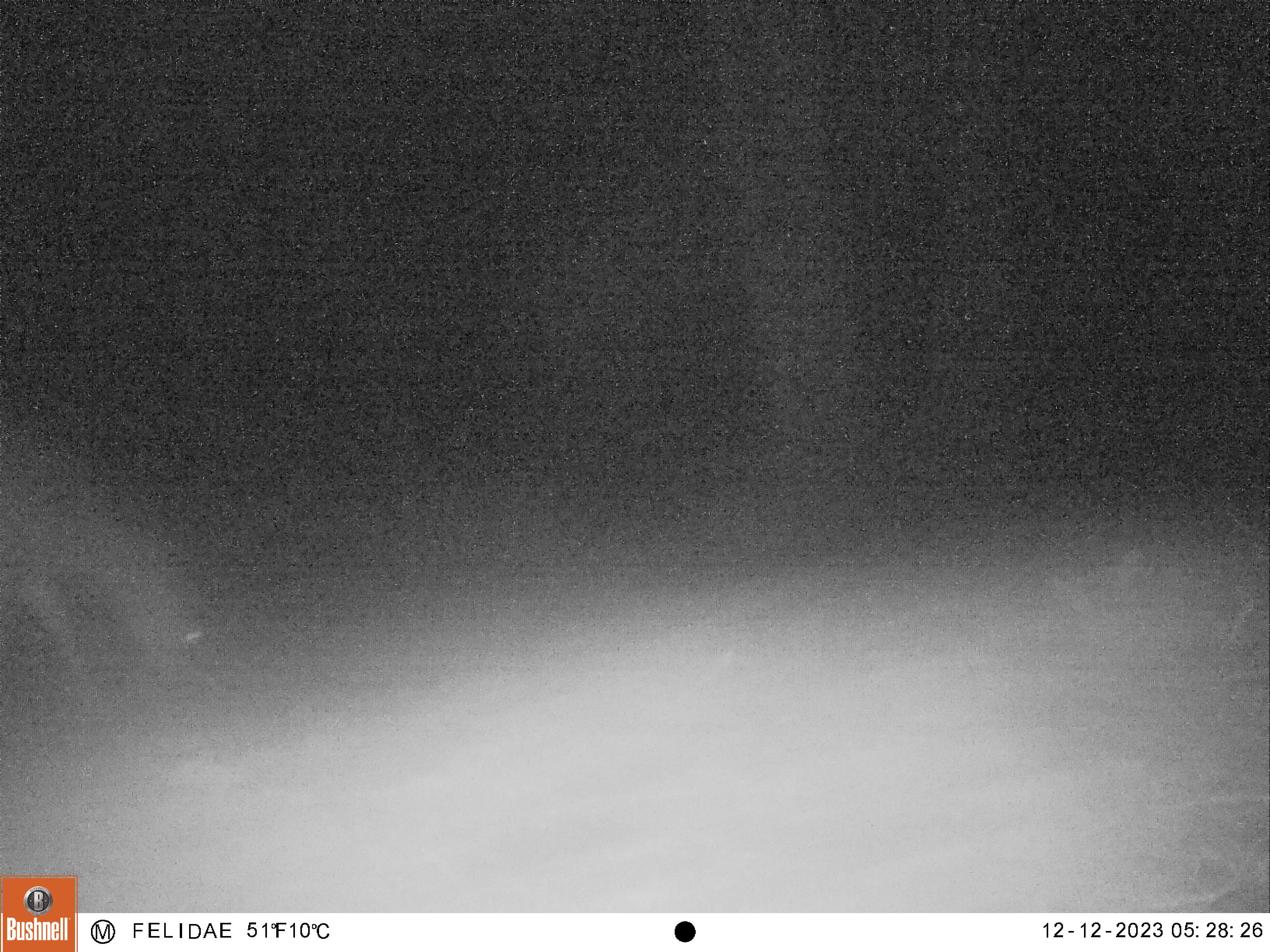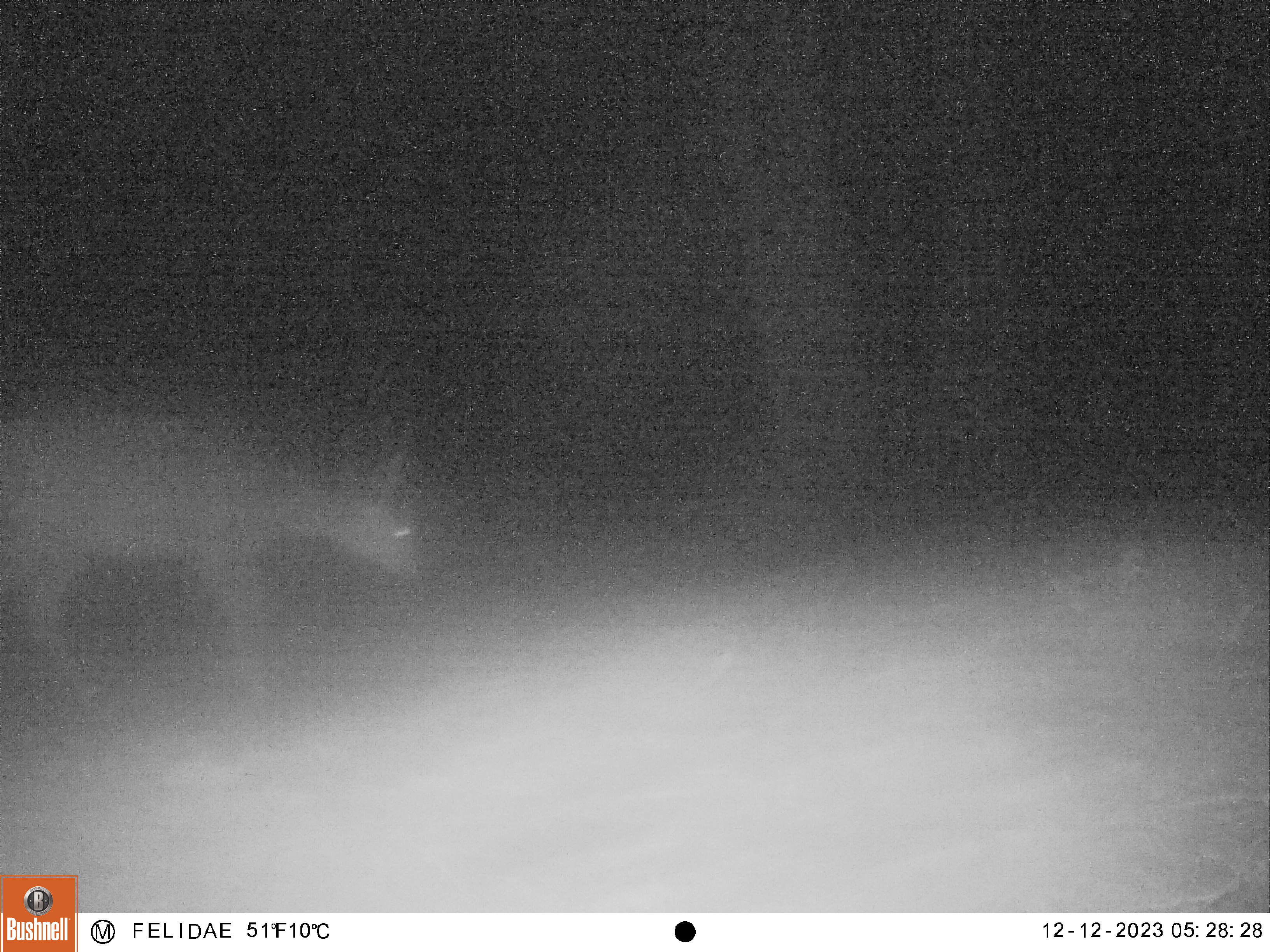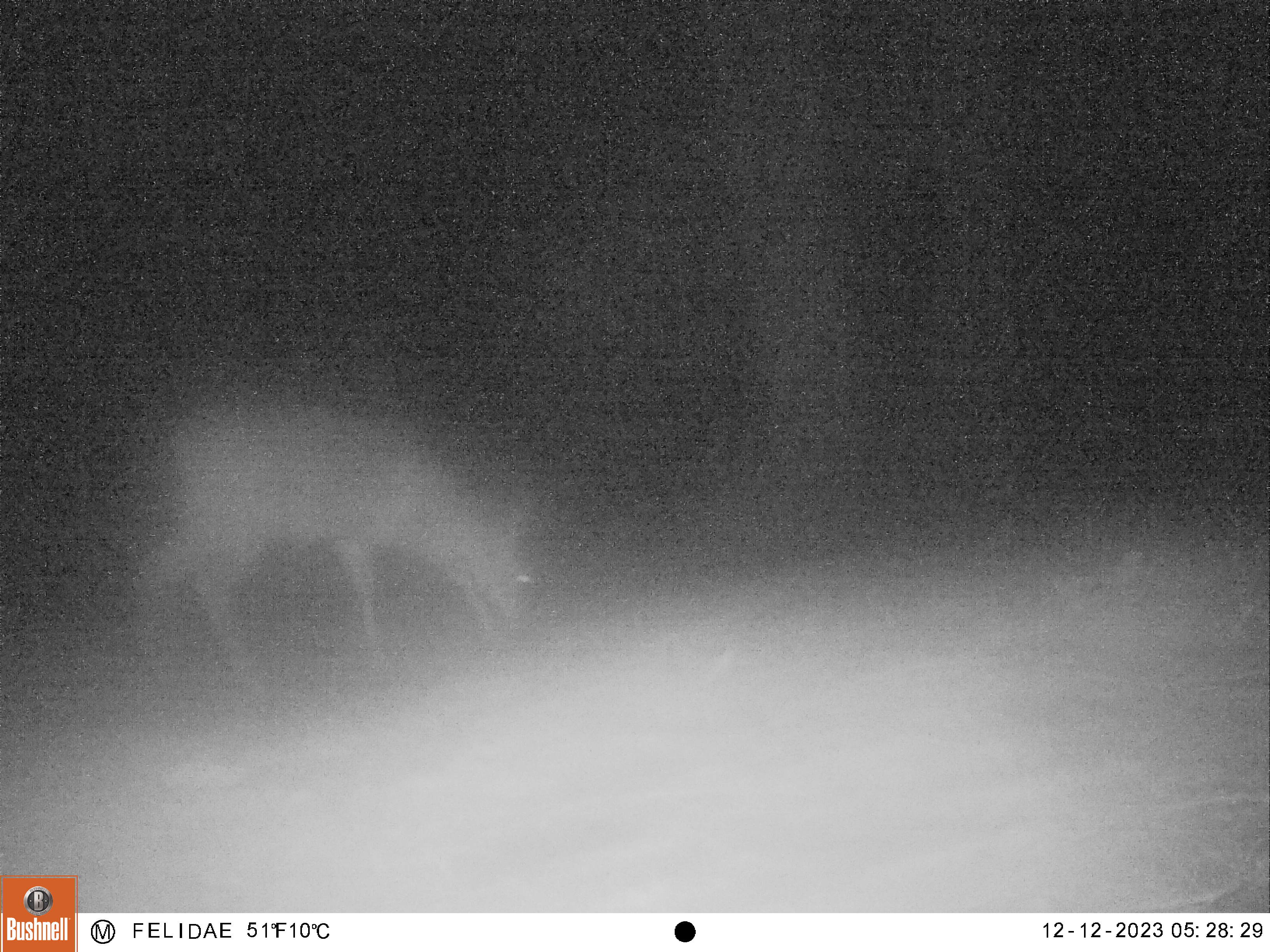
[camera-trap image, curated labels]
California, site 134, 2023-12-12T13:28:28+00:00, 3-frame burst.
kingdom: Animalia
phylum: Chordata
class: Mammalia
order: Artiodactyla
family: Cervidae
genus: Odocoileus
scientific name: Odocoileus hemionus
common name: mule deer